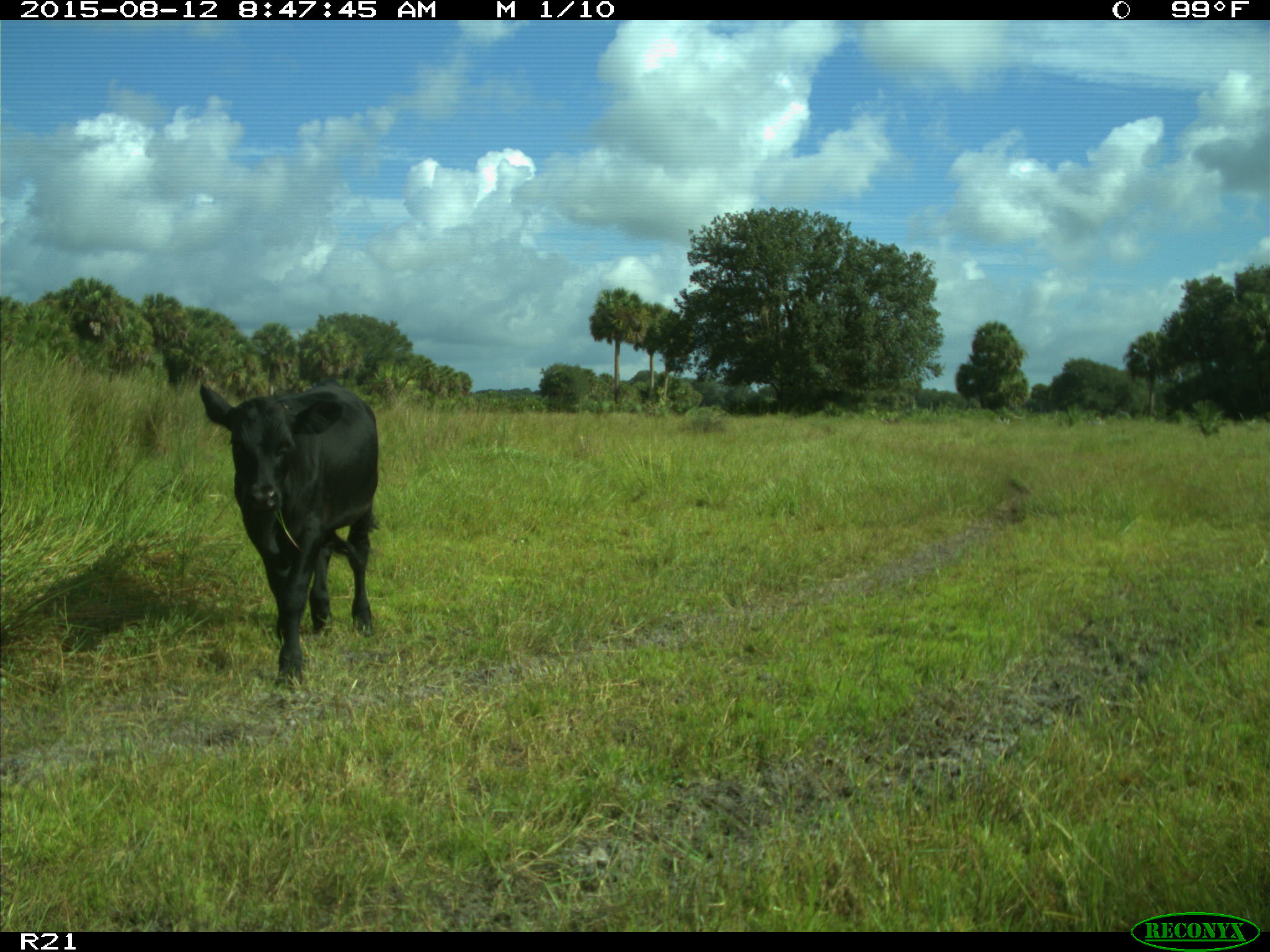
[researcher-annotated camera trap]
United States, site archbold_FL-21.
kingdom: Animalia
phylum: Chordata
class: Mammalia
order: Artiodactyla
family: Bovidae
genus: Bos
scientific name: Bos taurus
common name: domestic cow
Bos taurus (domestic cow).